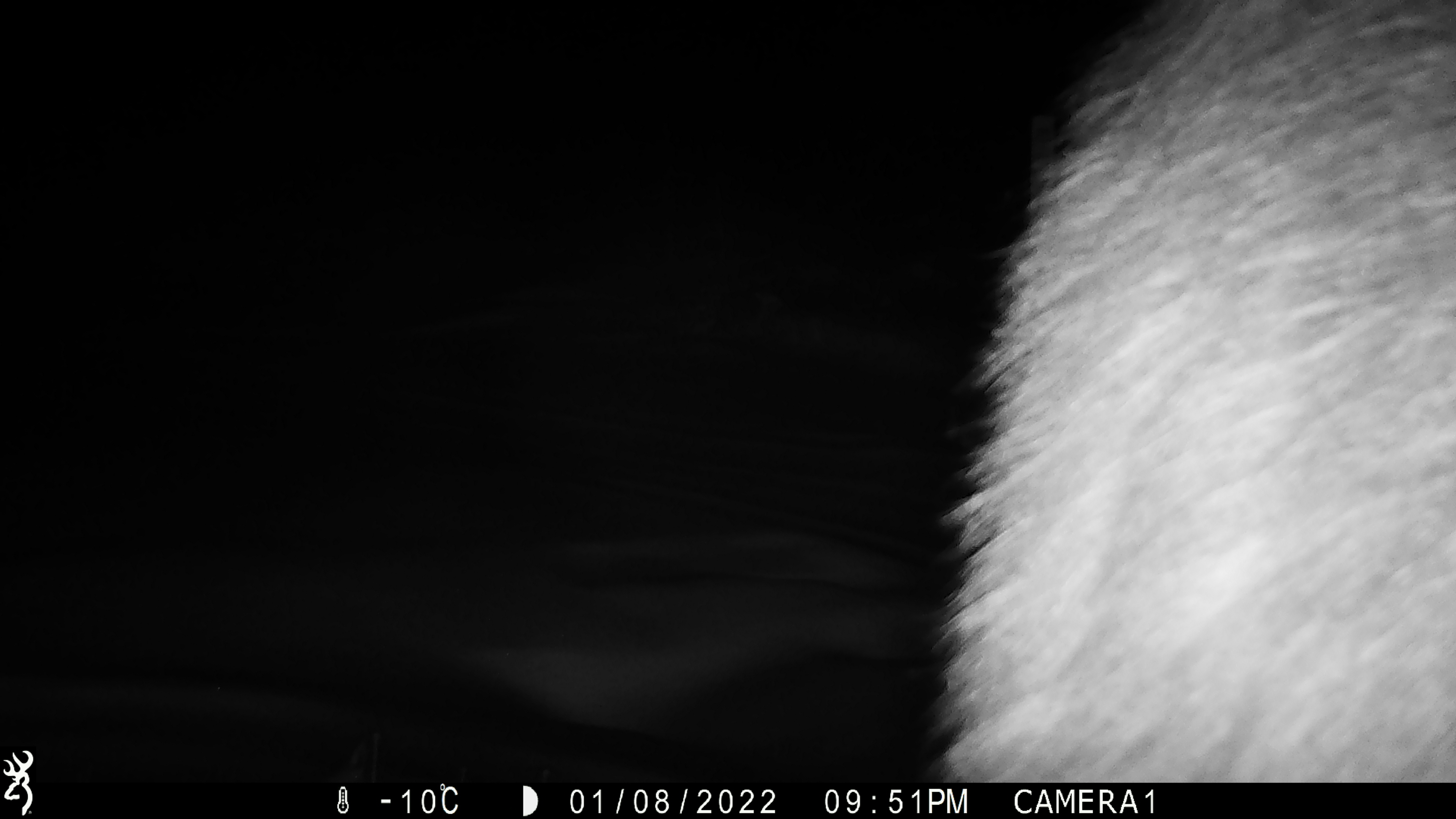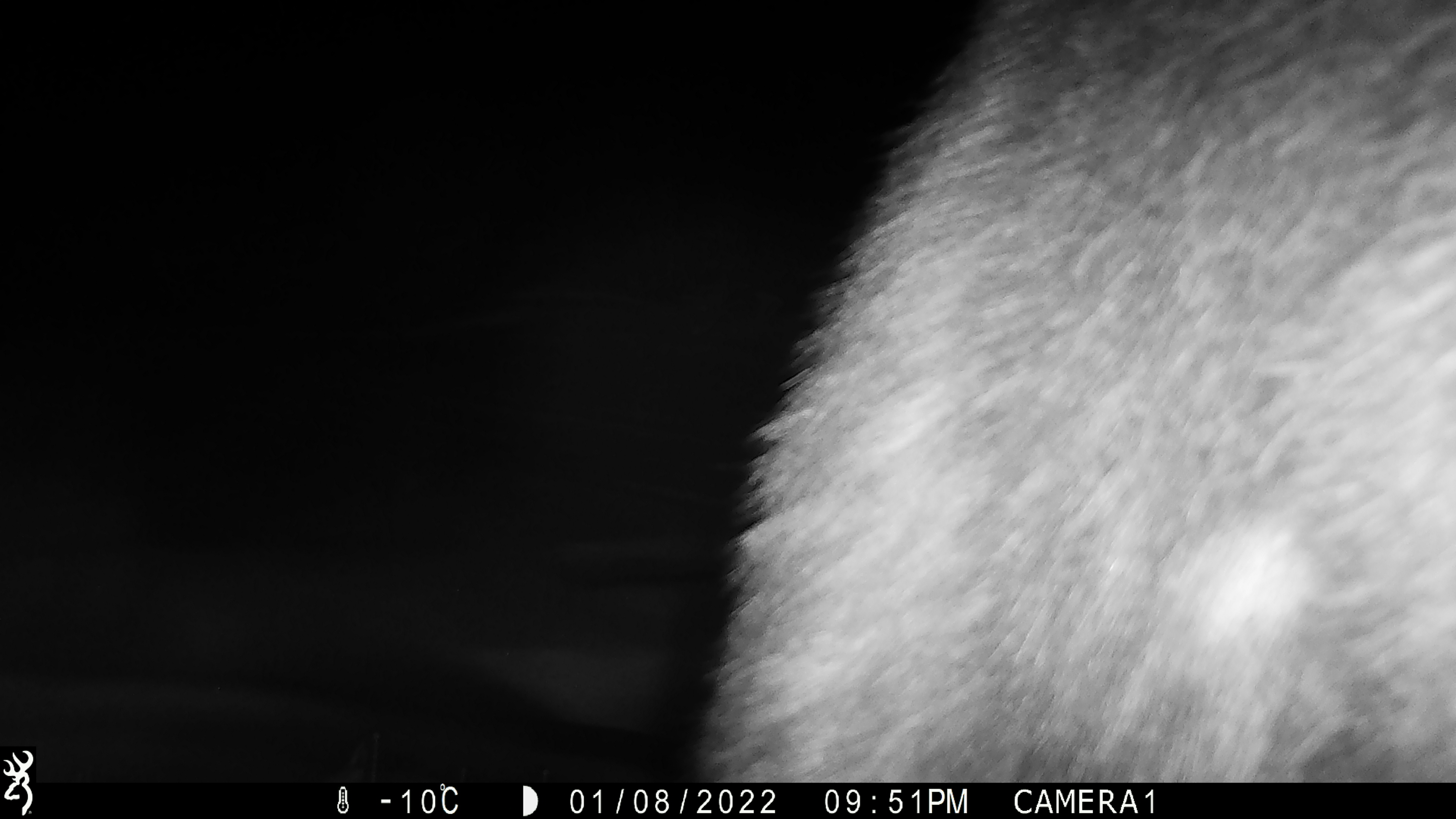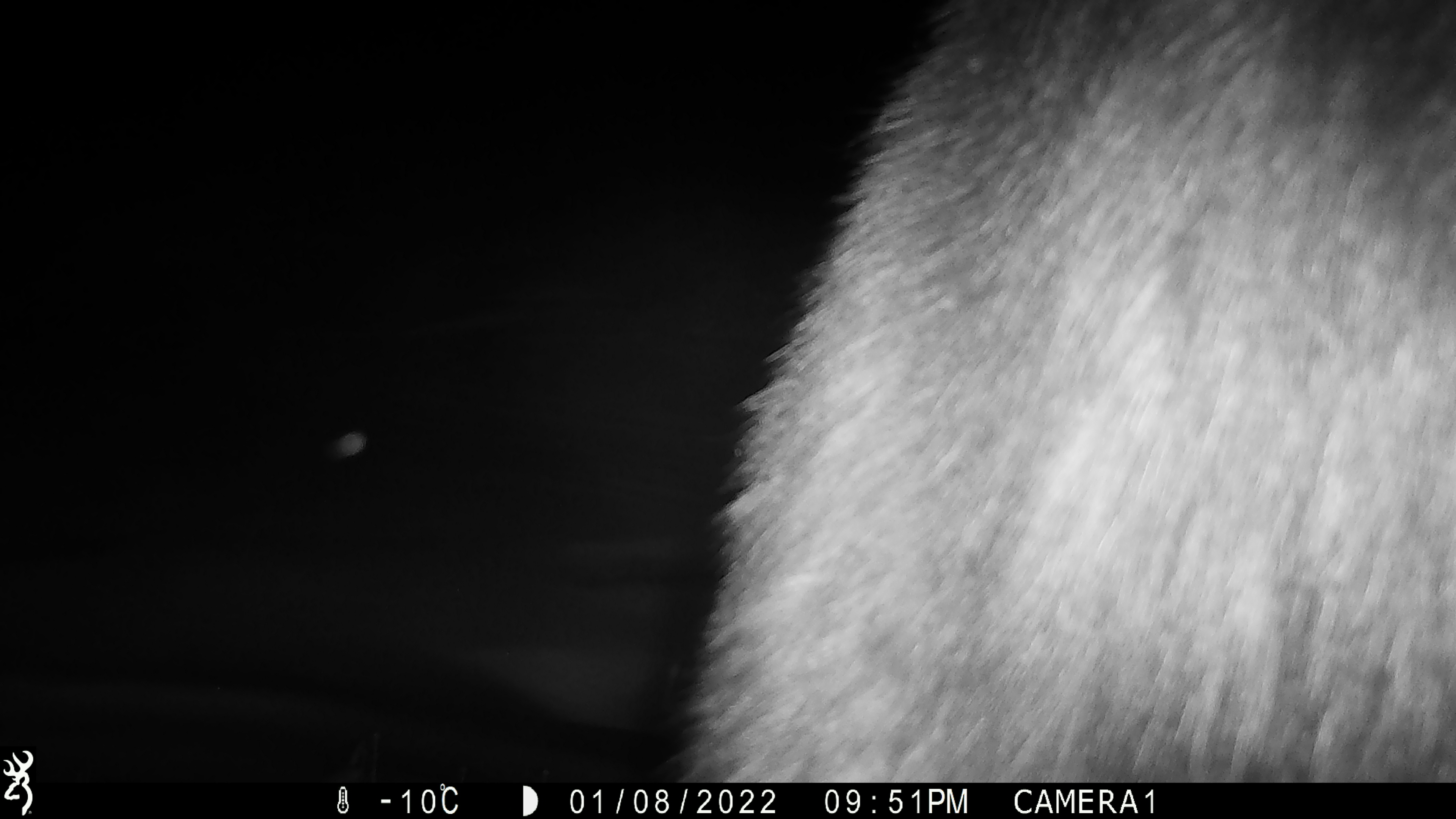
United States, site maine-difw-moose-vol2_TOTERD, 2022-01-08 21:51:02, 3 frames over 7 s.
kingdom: Animalia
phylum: Chordata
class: Mammalia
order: Artiodactyla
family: Cervidae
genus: Alces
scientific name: Alces alces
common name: moose